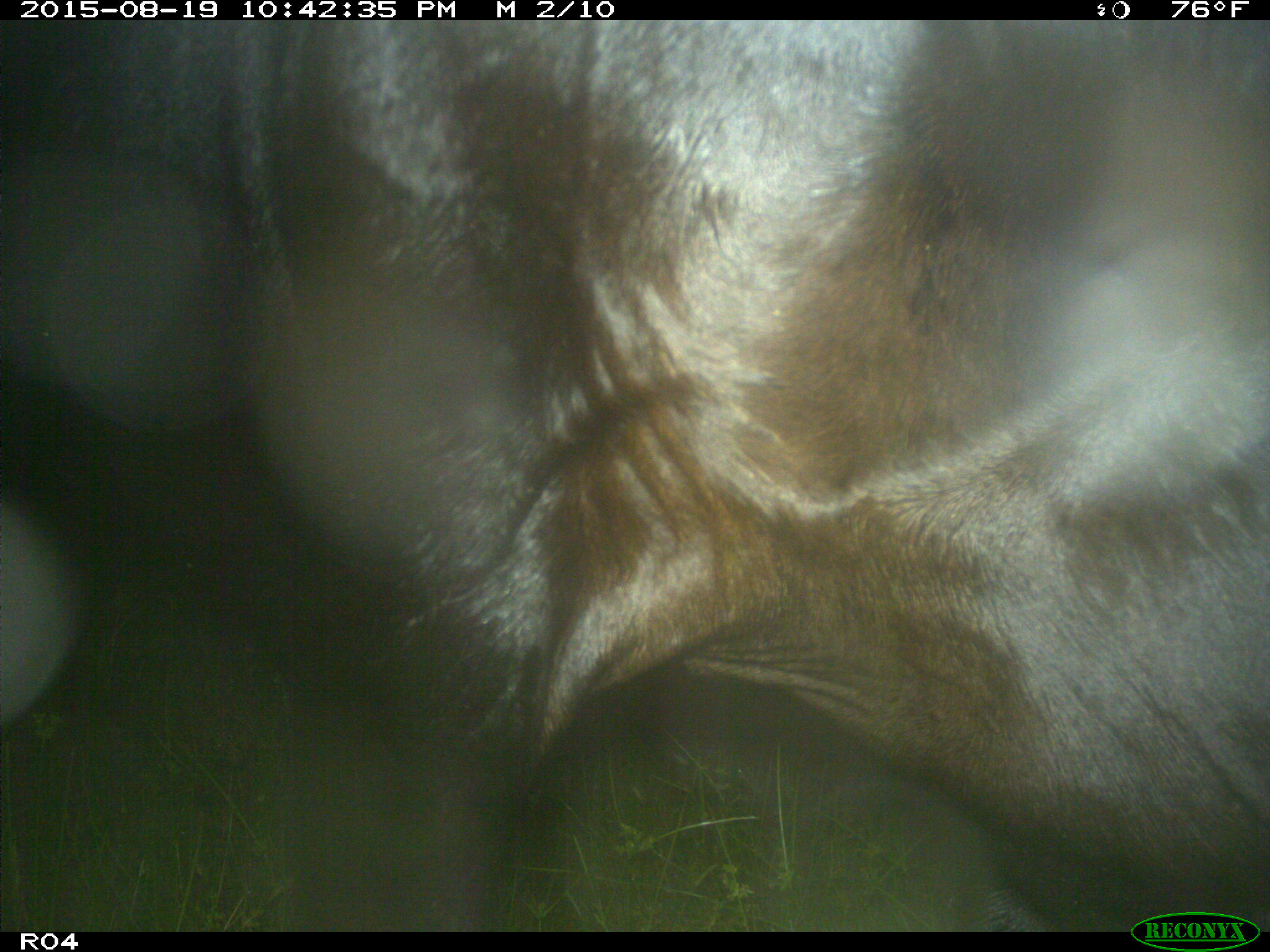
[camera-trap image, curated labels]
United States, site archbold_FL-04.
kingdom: Animalia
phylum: Chordata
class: Mammalia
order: Artiodactyla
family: Bovidae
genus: Bos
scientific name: Bos taurus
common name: domestic cow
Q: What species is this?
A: Bos taurus (domestic cow).